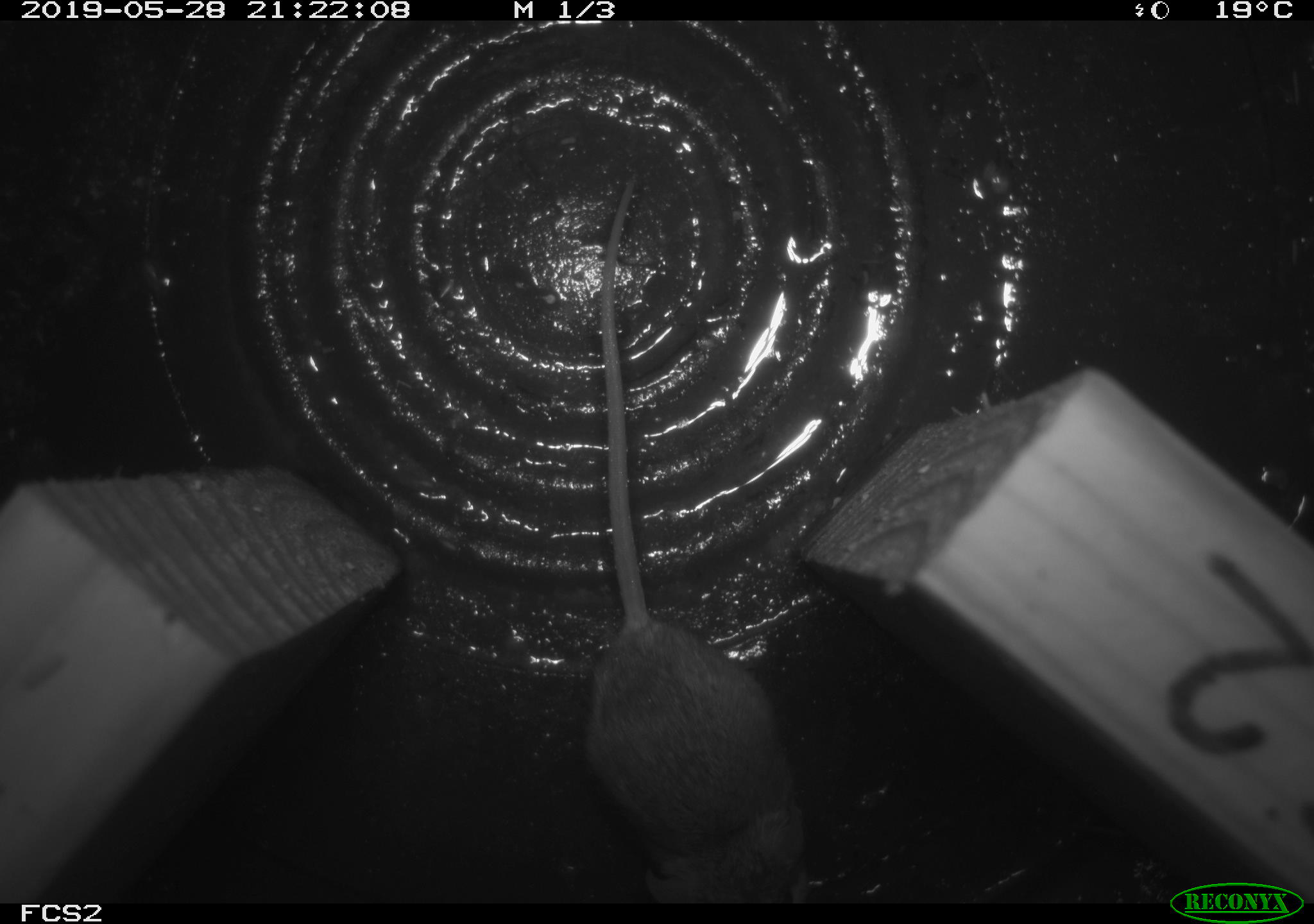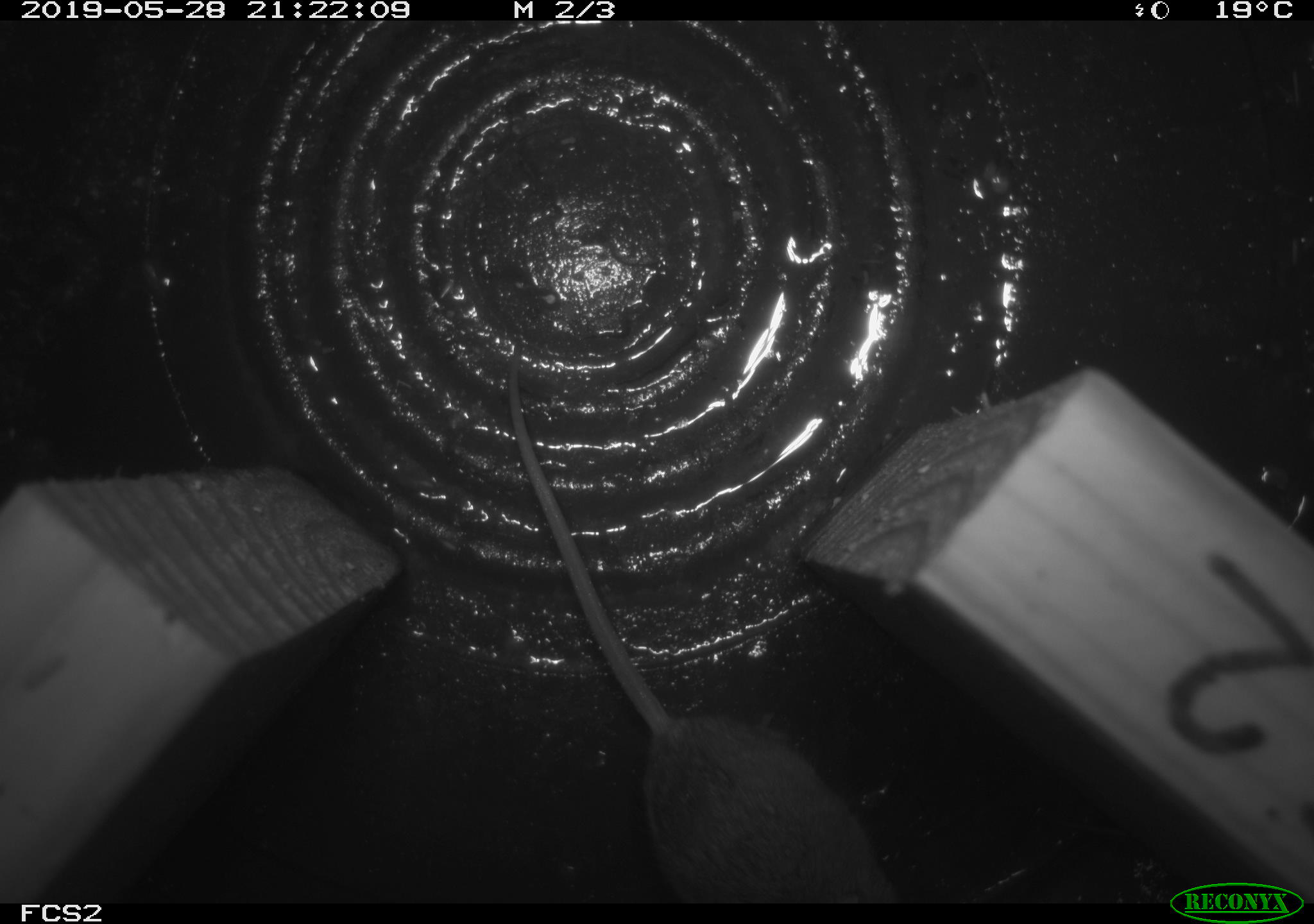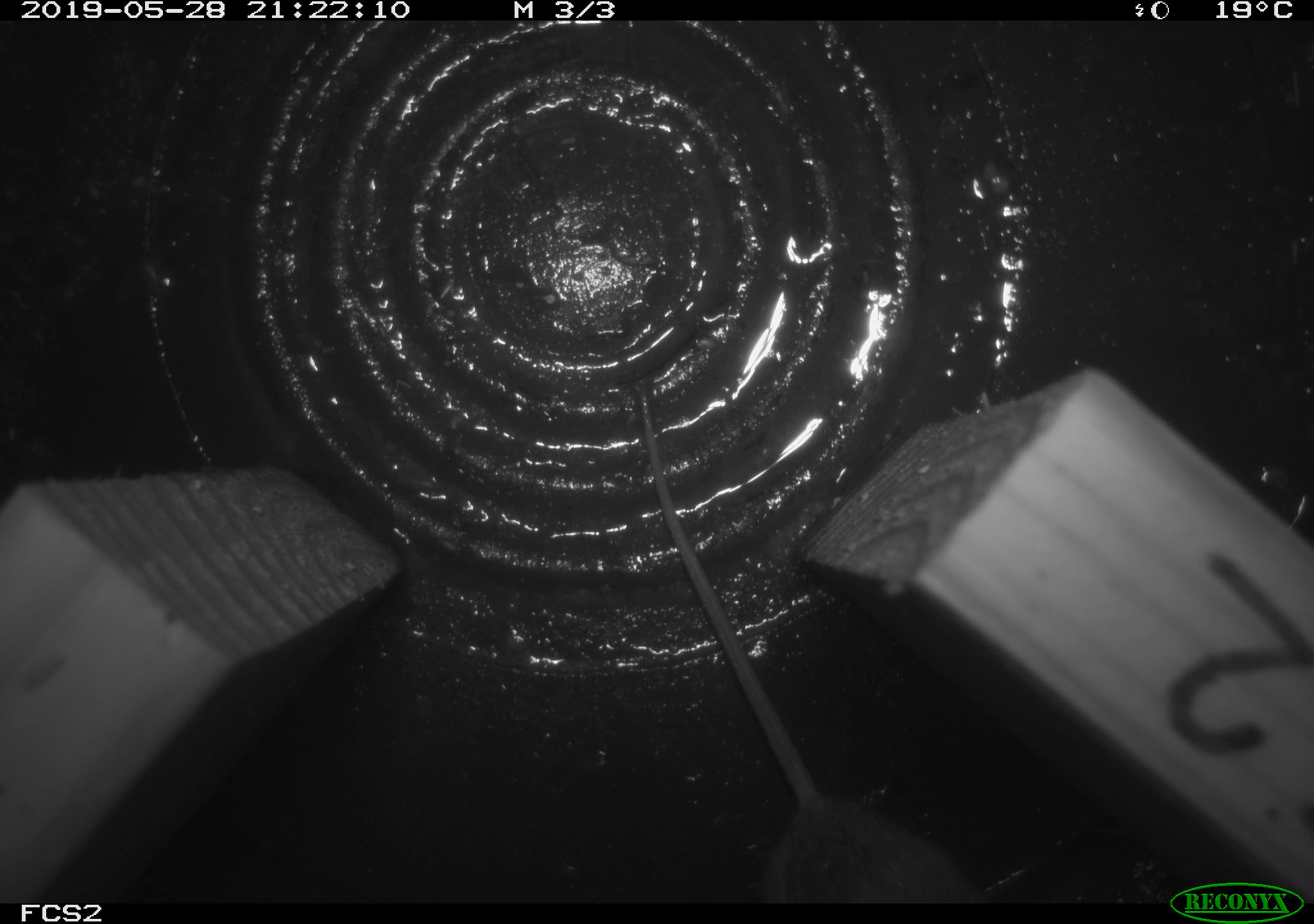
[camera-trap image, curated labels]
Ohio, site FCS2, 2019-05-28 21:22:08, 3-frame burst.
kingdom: Animalia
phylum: Chordata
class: Mammalia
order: Rodentia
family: Cricetidae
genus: Peromyscus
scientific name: Peromyscus leucopus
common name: white-footed mouse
White-footed mouse (Peromyscus leucopus).